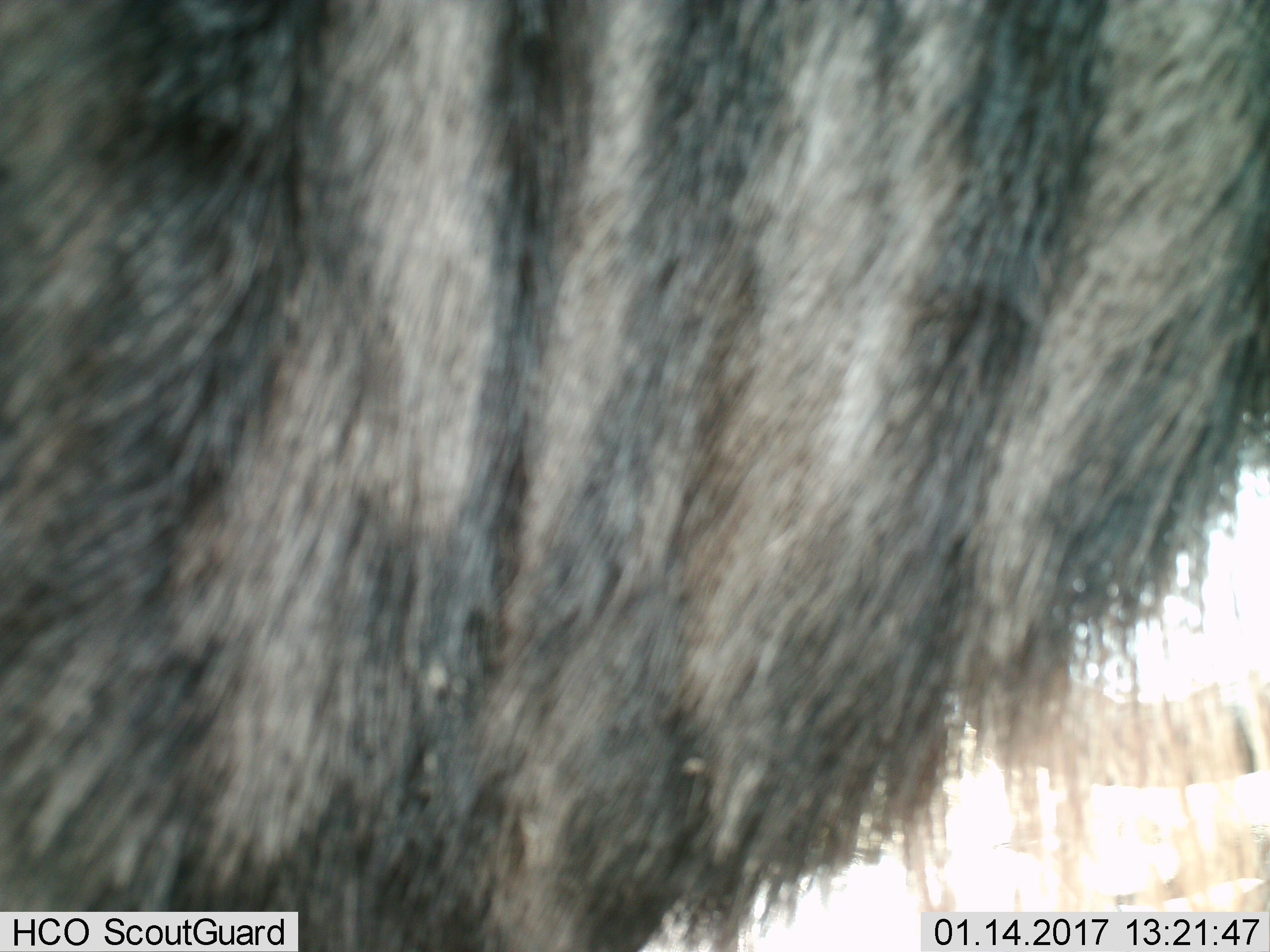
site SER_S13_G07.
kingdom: Animalia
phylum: Chordata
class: Mammalia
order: Artiodactyla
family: Bovidae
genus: Connochaetes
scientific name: Connochaetes taurinus taurinus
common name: blue wildebeest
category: wildebeestblue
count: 1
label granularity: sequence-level